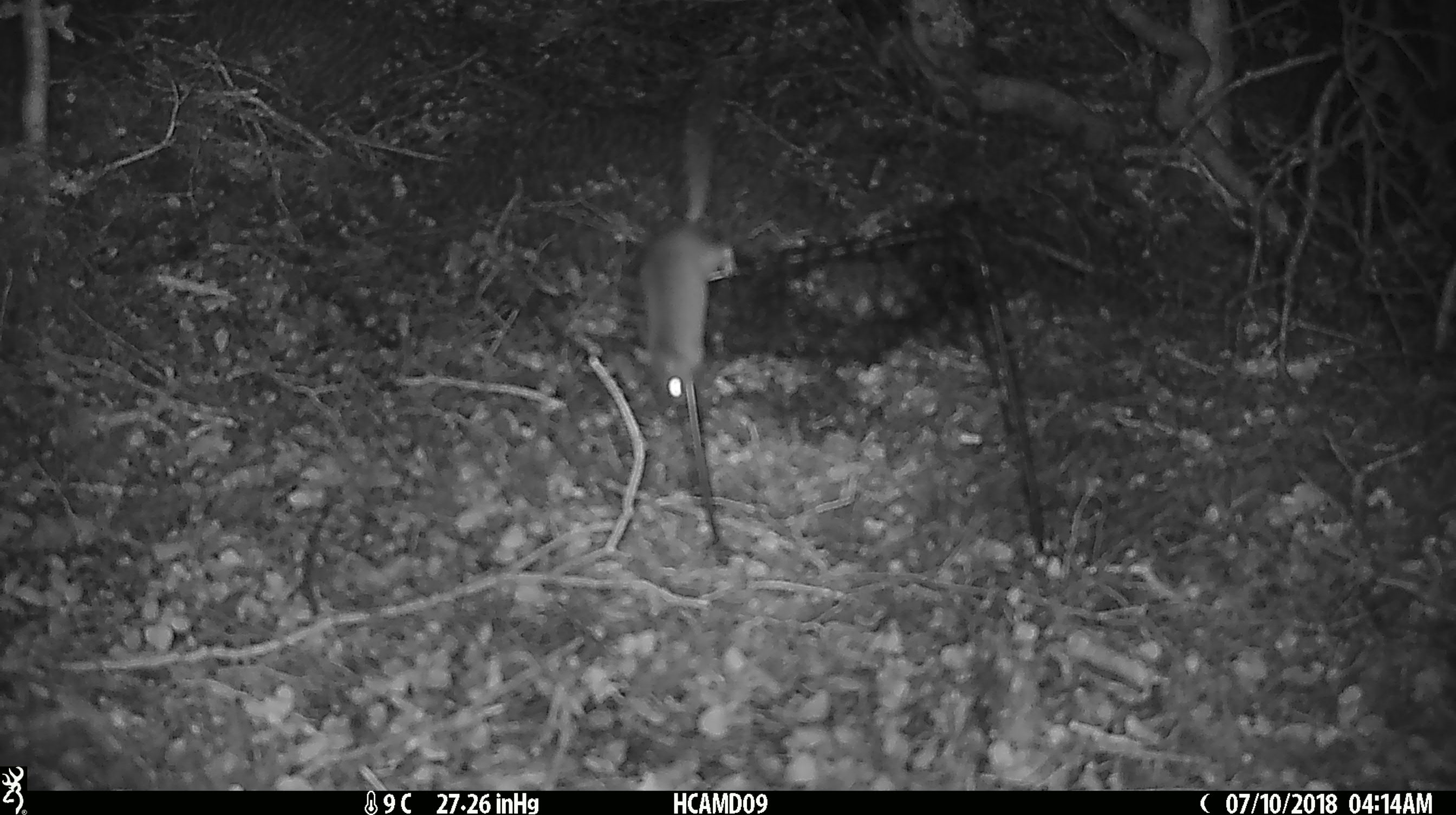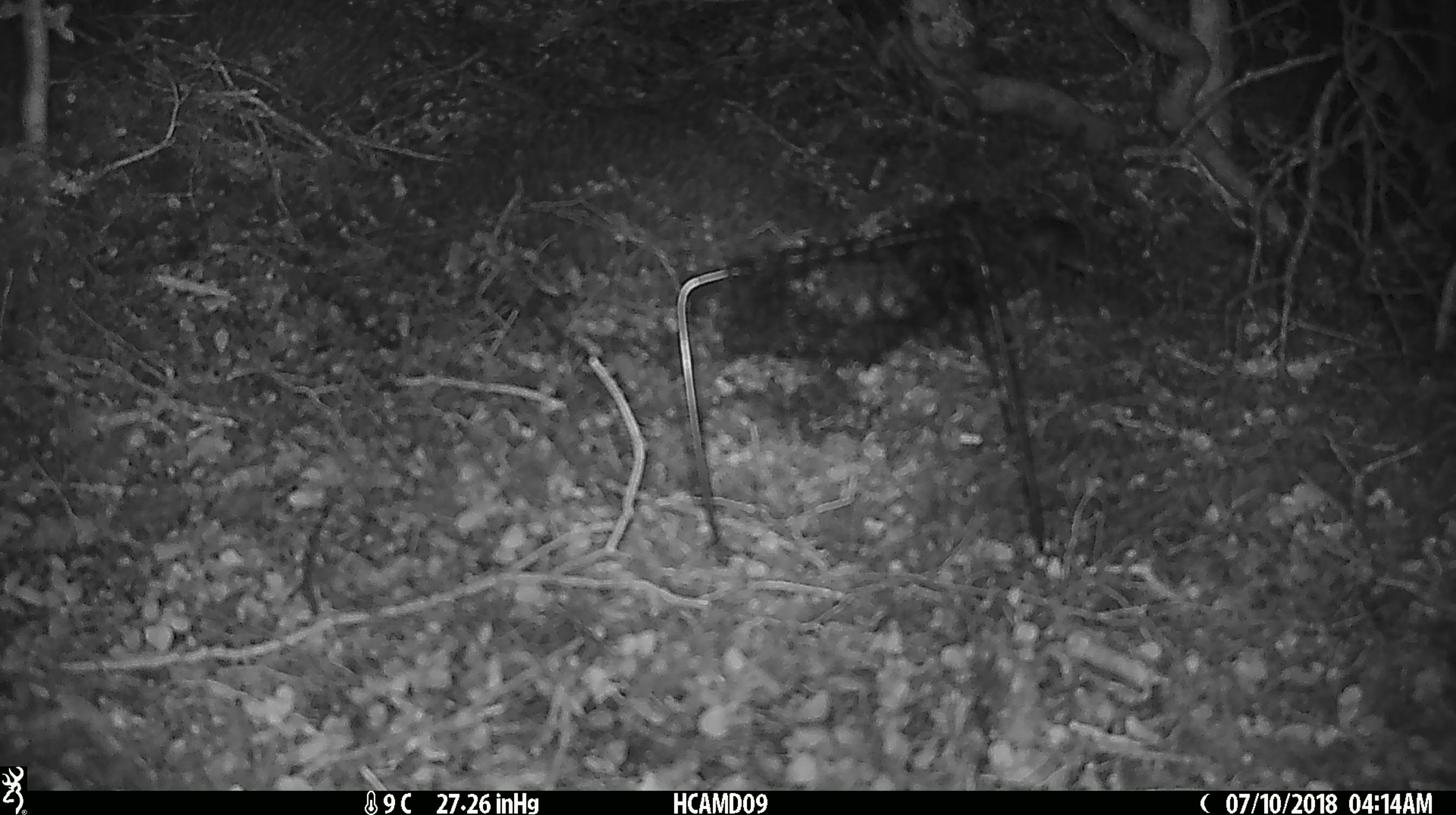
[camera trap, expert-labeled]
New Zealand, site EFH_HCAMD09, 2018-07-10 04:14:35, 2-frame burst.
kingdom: Animalia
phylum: Chordata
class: Mammalia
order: Rodentia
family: Muridae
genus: Mus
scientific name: Mus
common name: mouse